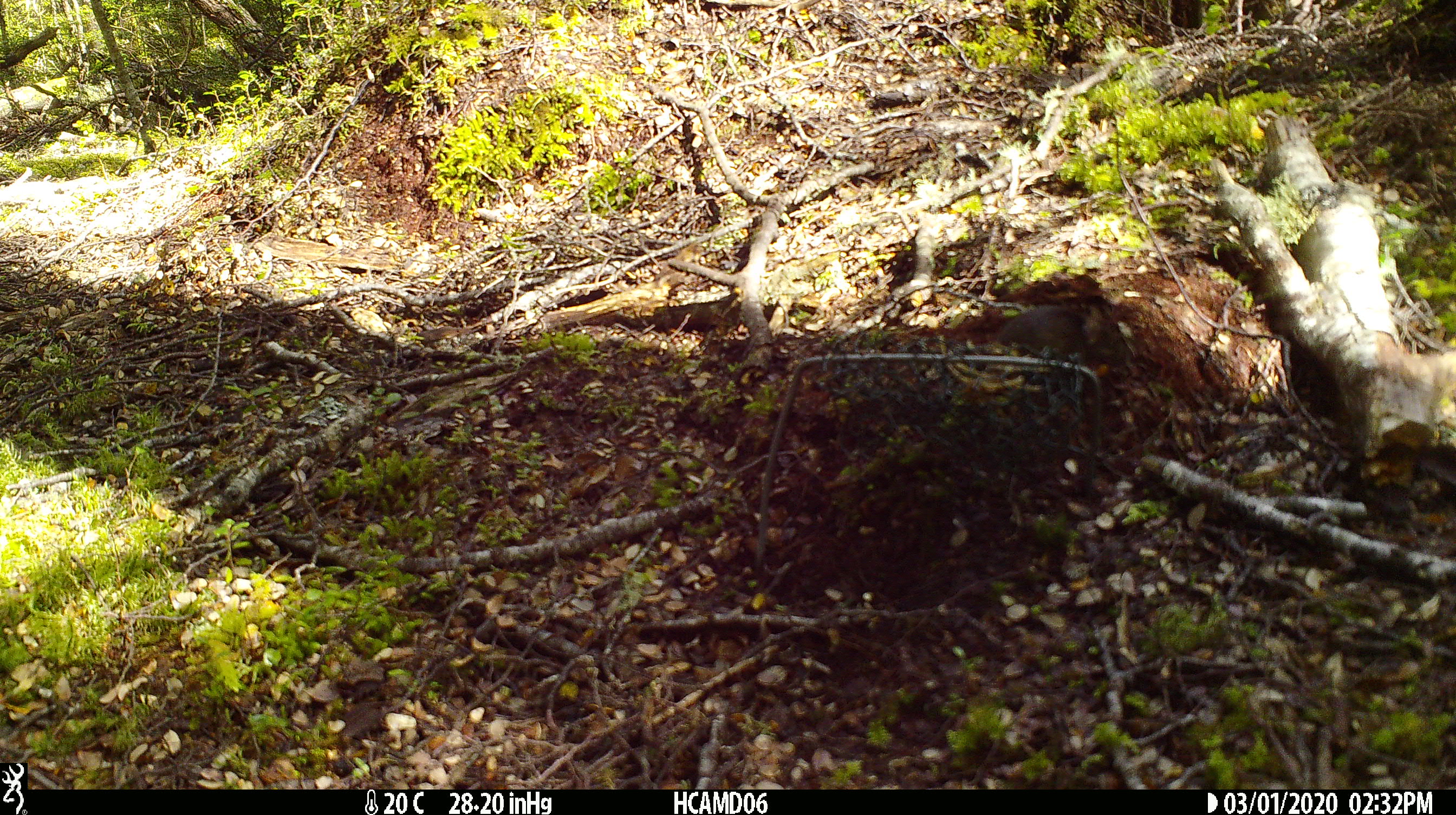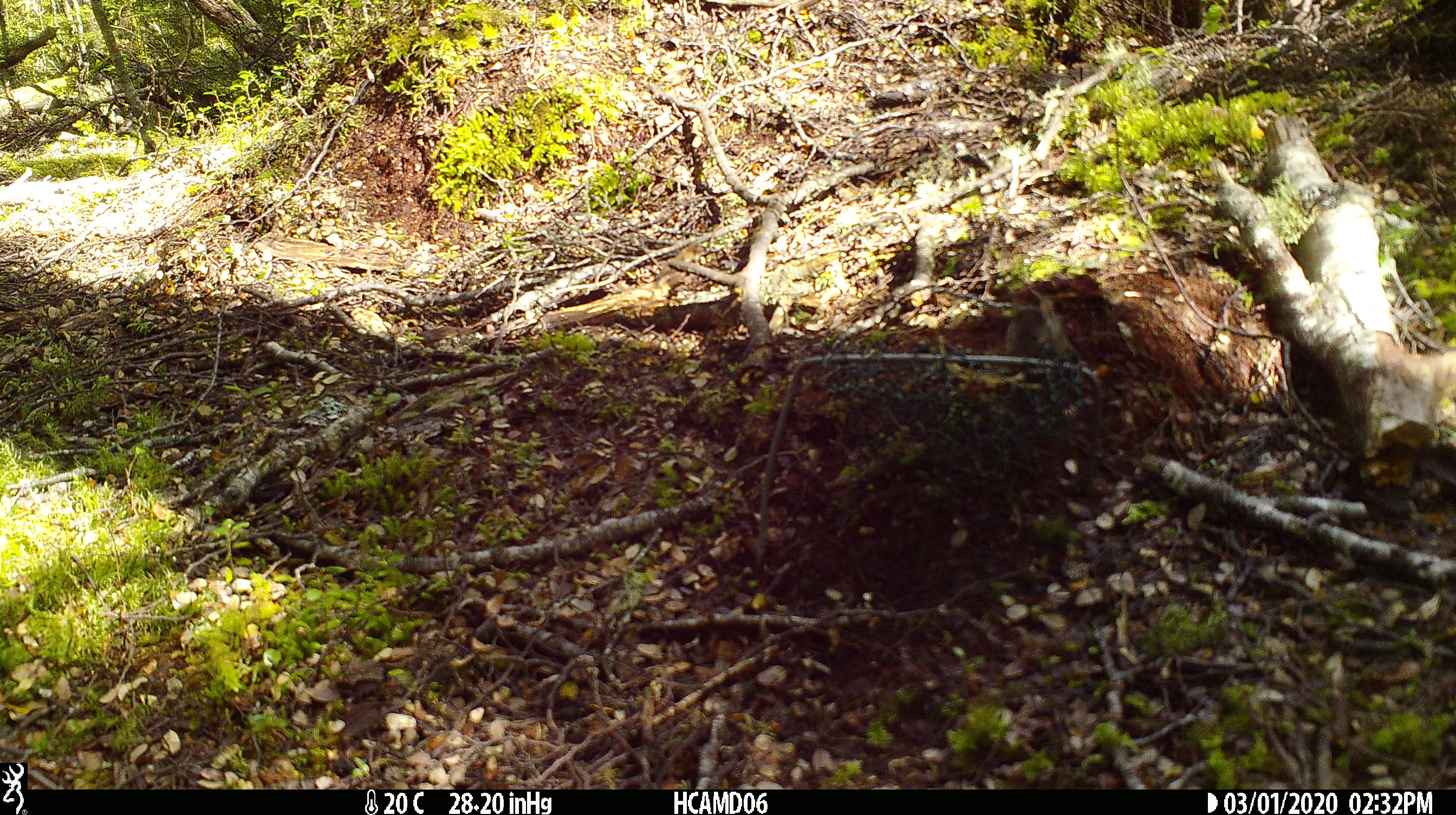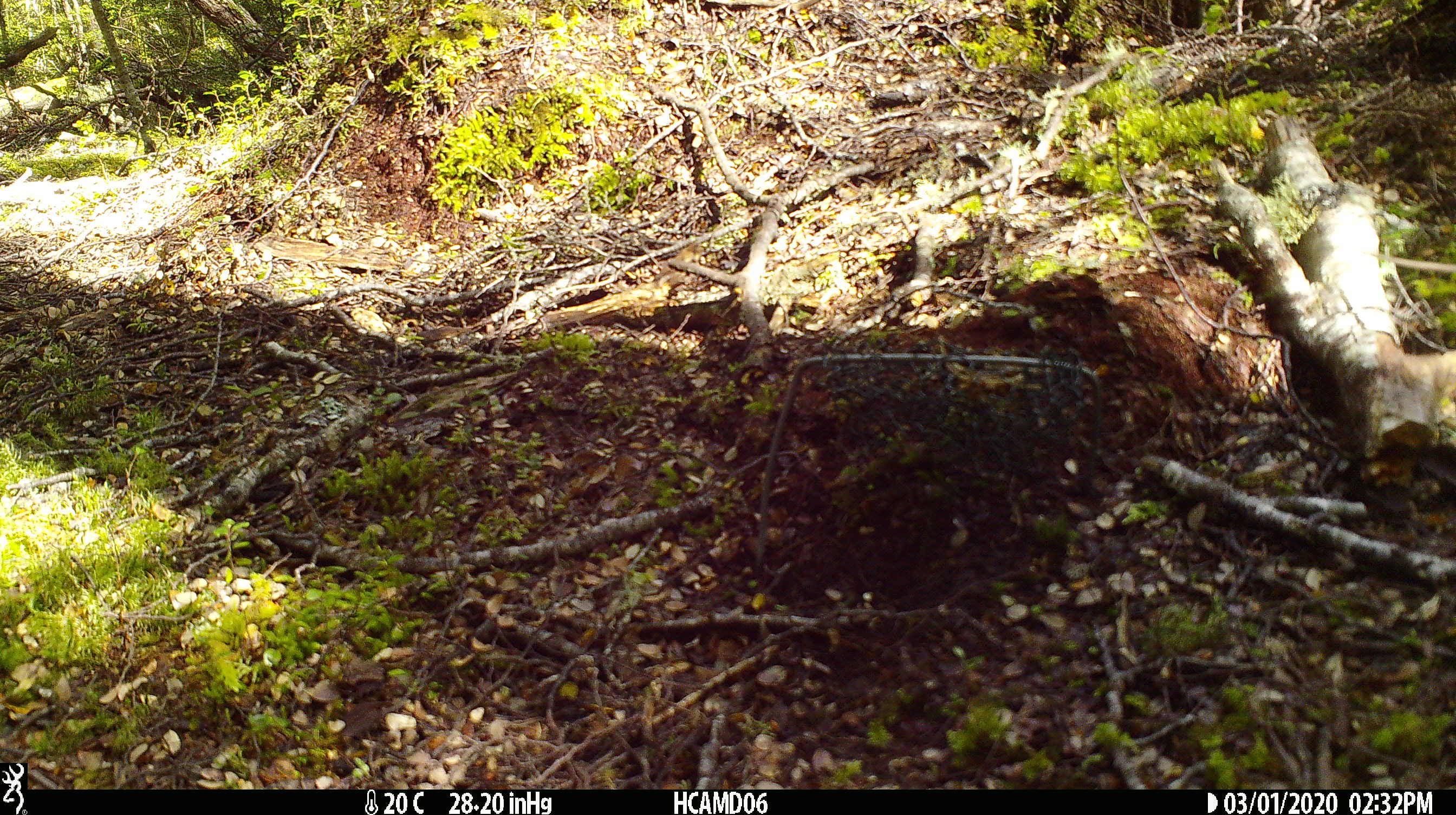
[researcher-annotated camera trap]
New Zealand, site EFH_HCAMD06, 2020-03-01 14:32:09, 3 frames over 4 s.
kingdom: Animalia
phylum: Chordata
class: Mammalia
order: Rodentia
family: Muridae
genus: Mus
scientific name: Mus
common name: mouse